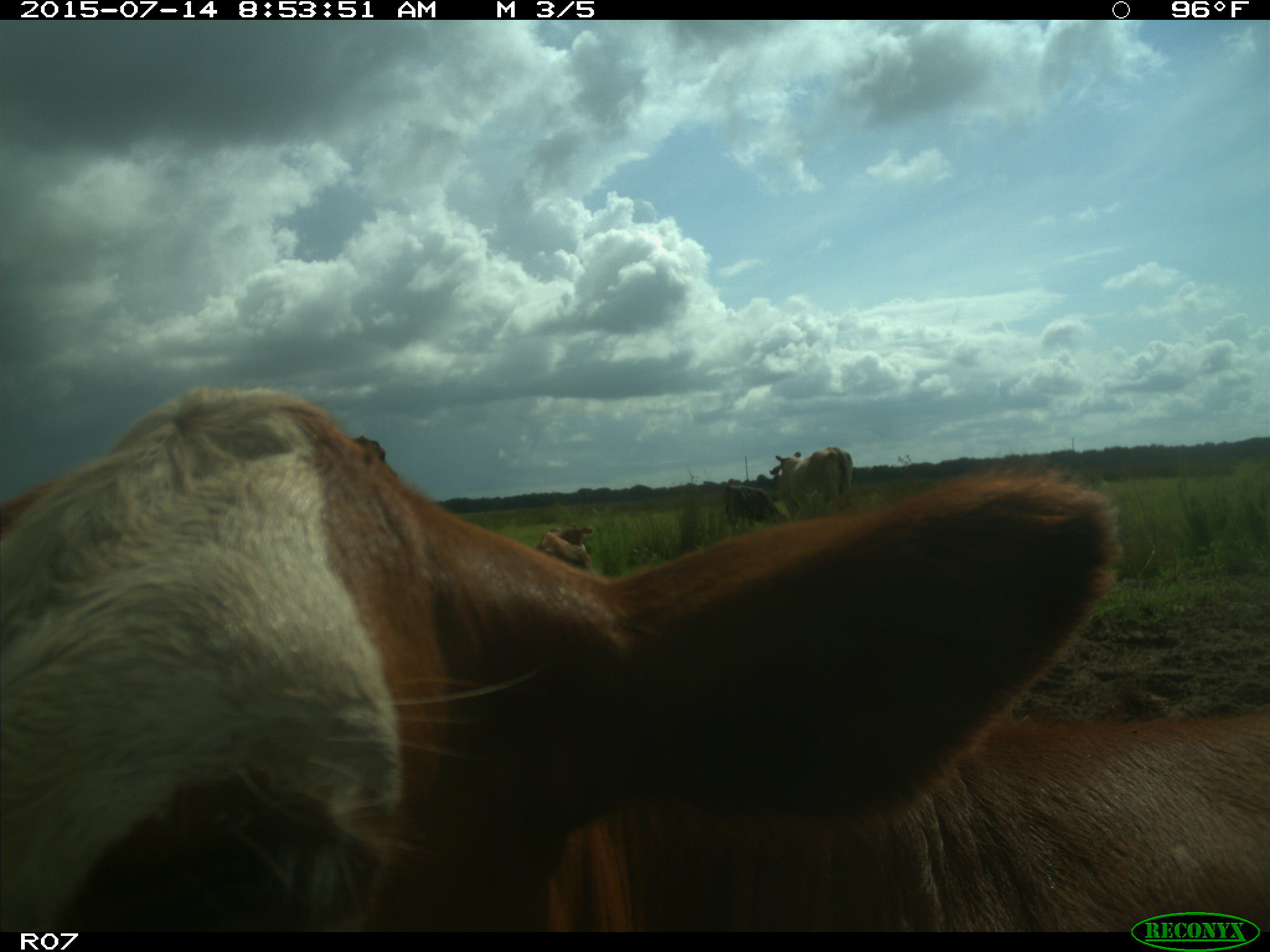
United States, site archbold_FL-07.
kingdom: Animalia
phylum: Chordata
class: Mammalia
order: Artiodactyla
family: Bovidae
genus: Bos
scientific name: Bos taurus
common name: domestic cow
Bos taurus (domestic cow).